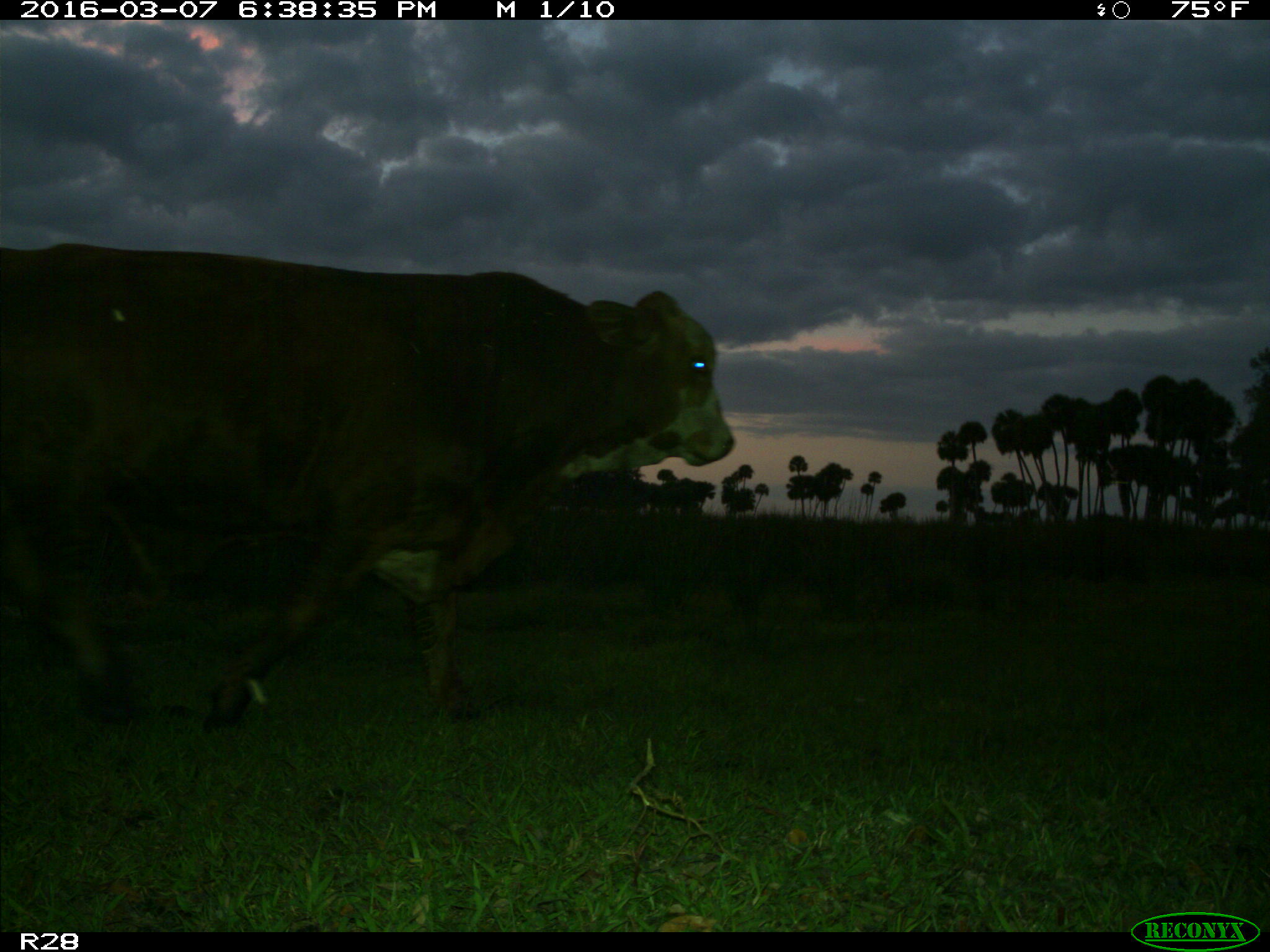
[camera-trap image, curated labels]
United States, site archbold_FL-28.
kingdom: Animalia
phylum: Chordata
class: Mammalia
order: Artiodactyla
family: Bovidae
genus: Bos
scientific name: Bos taurus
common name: domestic cow